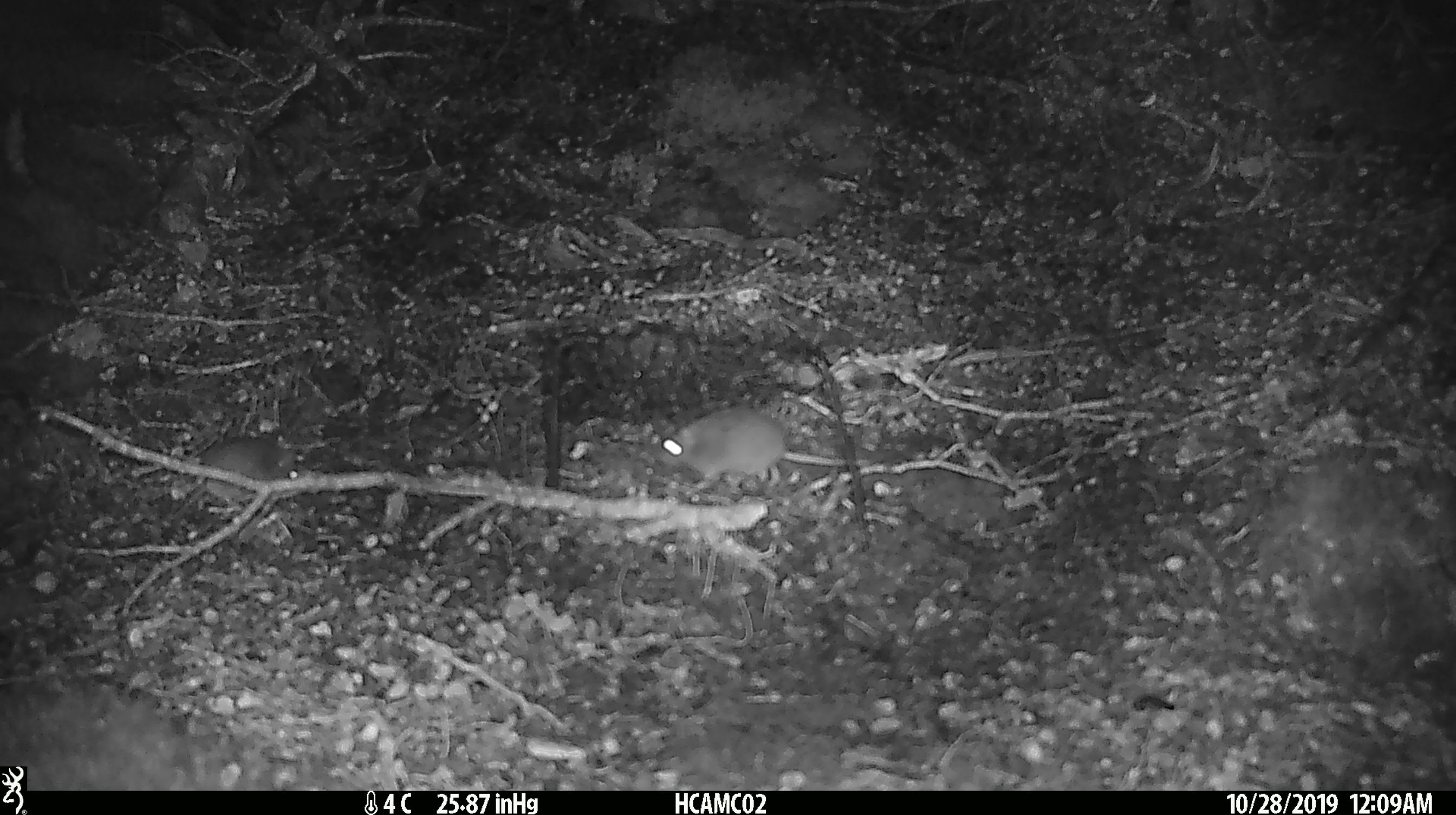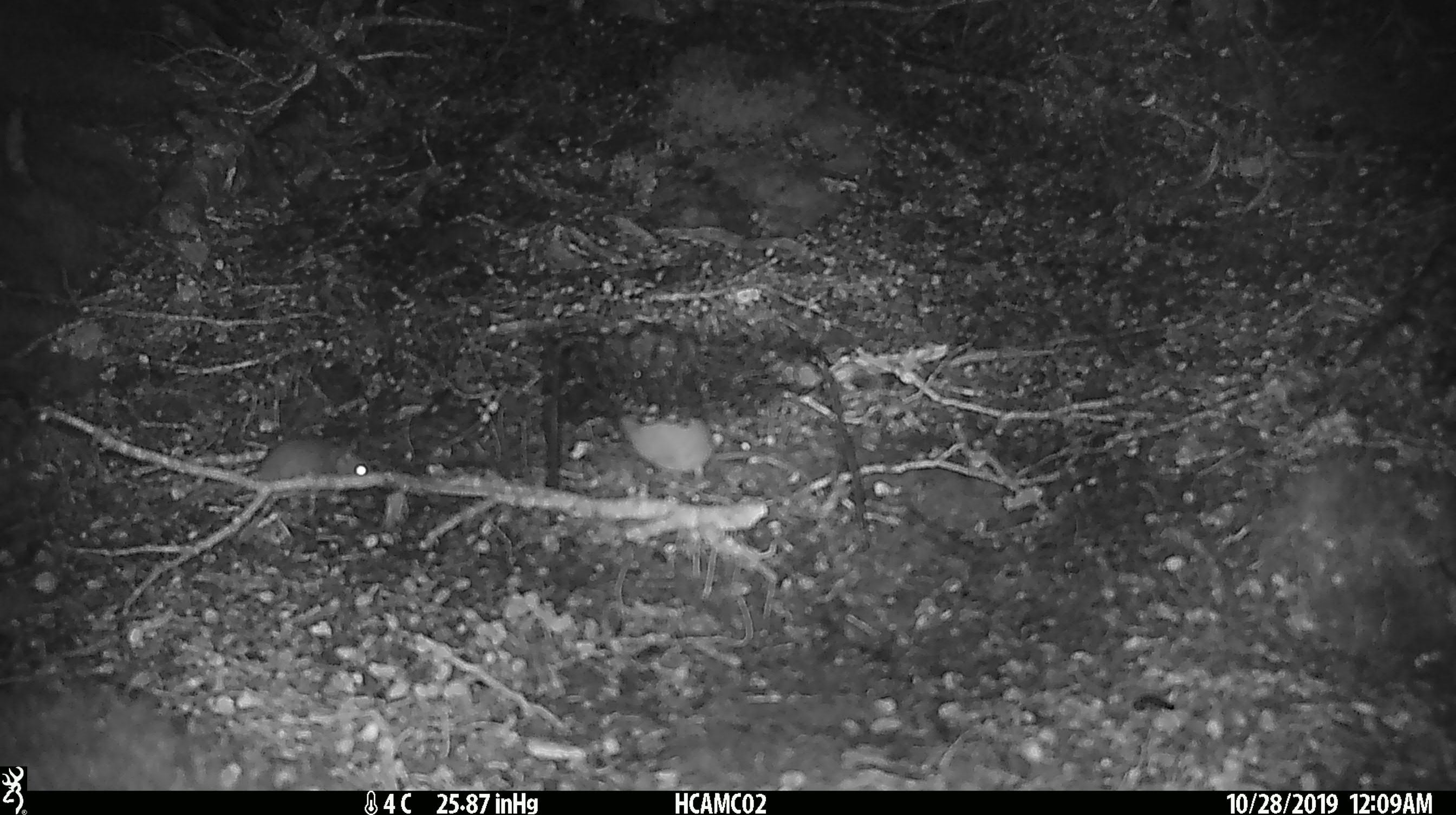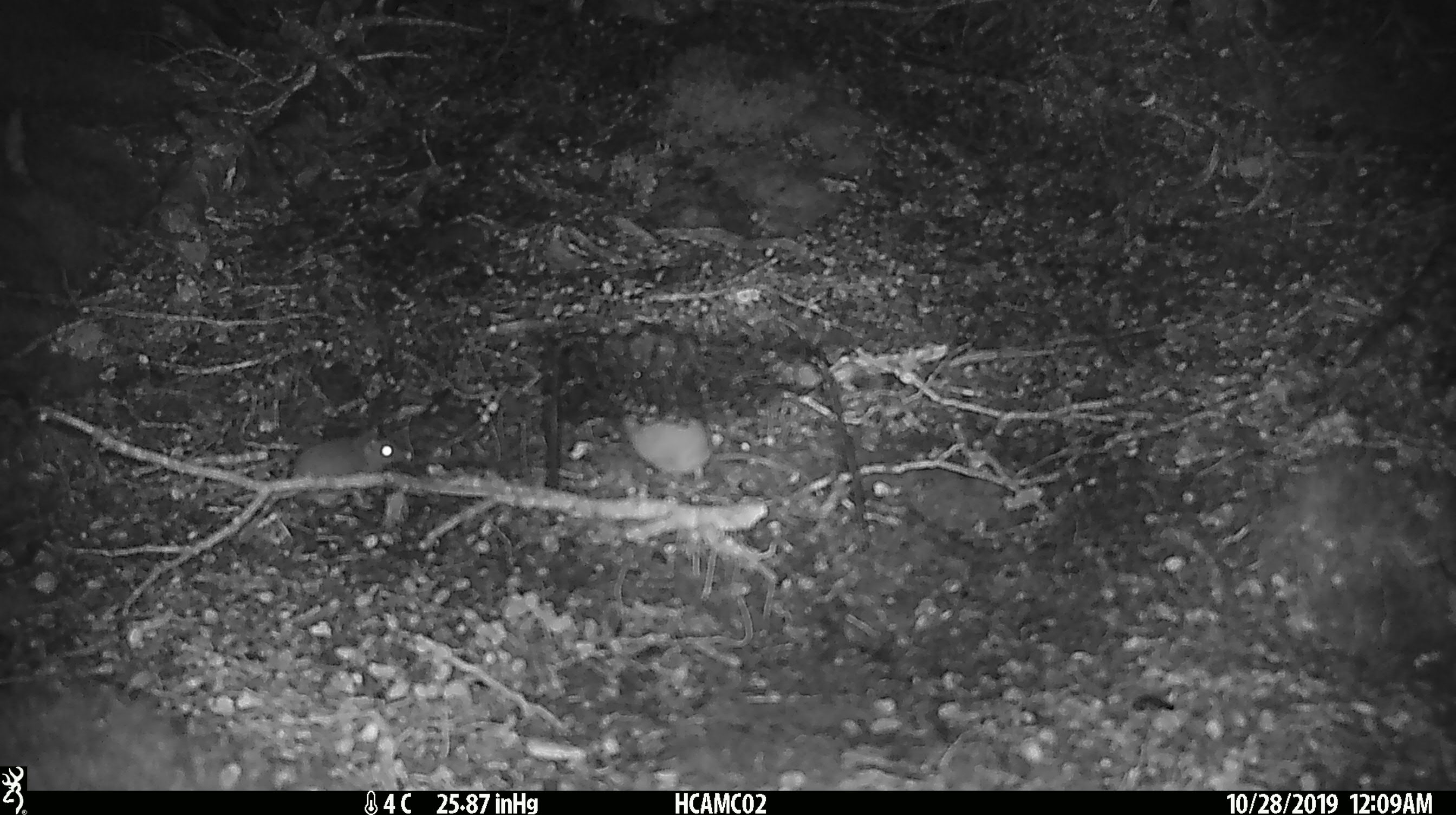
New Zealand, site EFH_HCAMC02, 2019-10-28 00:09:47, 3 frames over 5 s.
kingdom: Animalia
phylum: Chordata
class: Mammalia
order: Rodentia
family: Muridae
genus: Mus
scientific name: Mus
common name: mouse